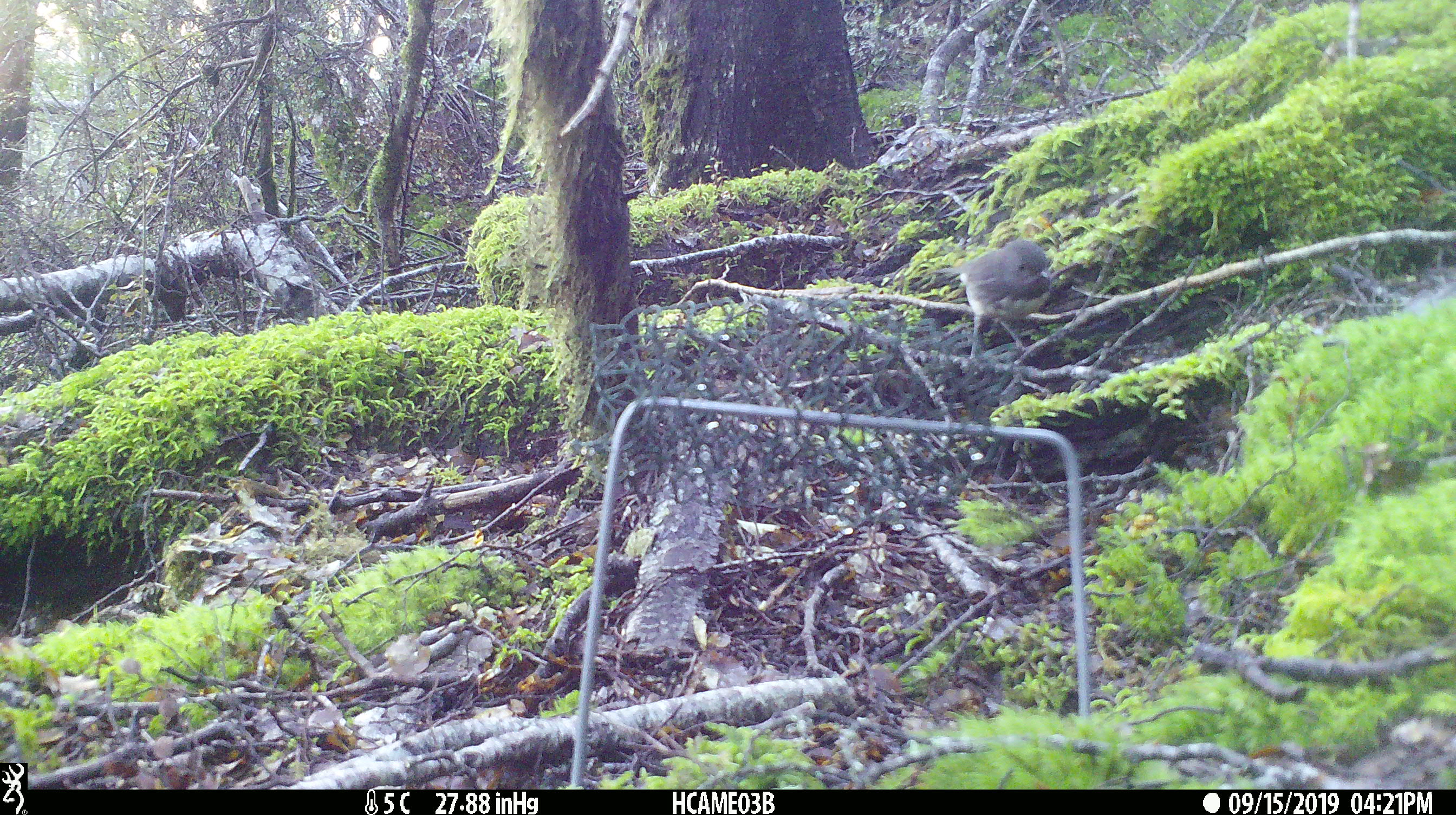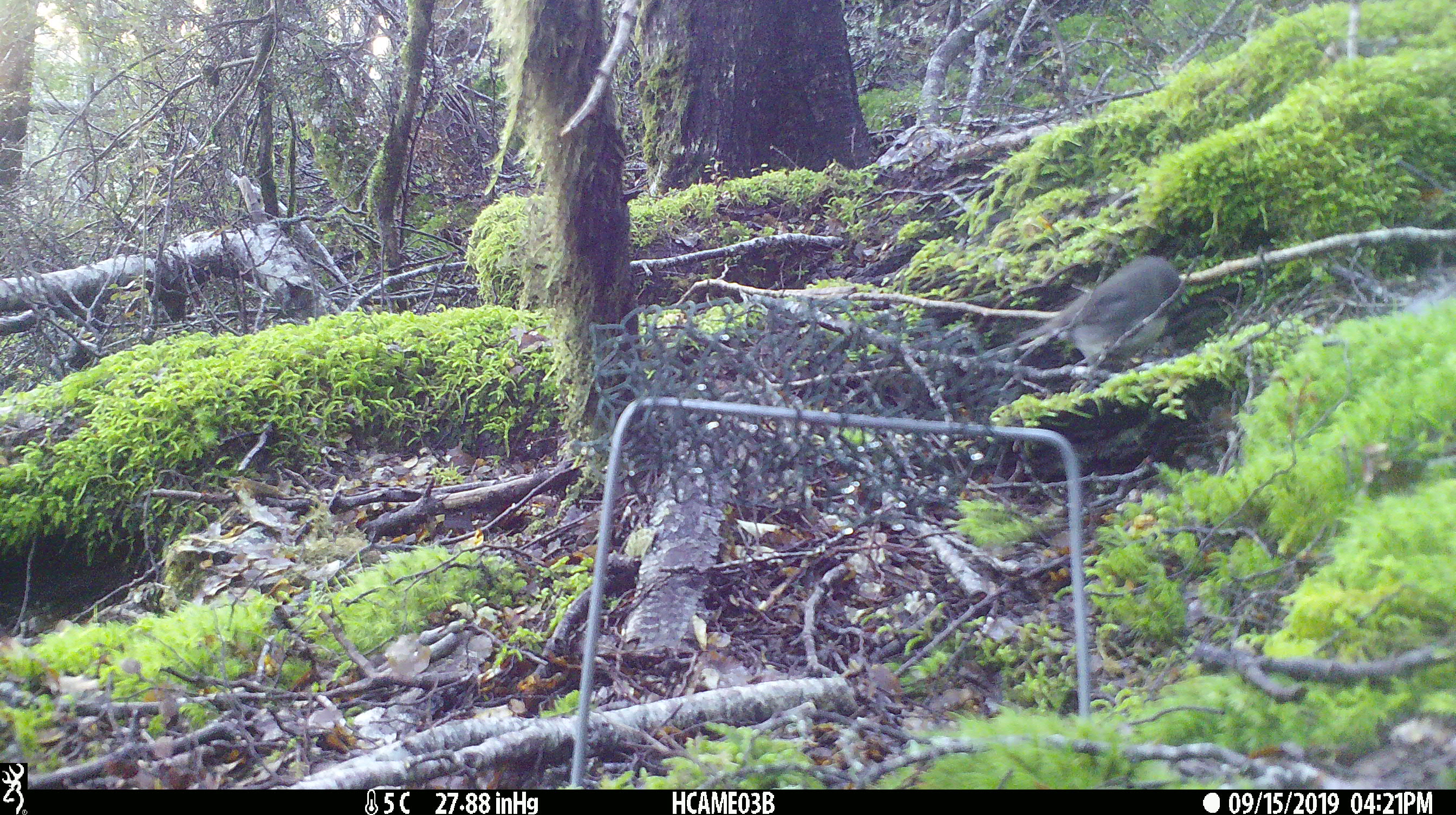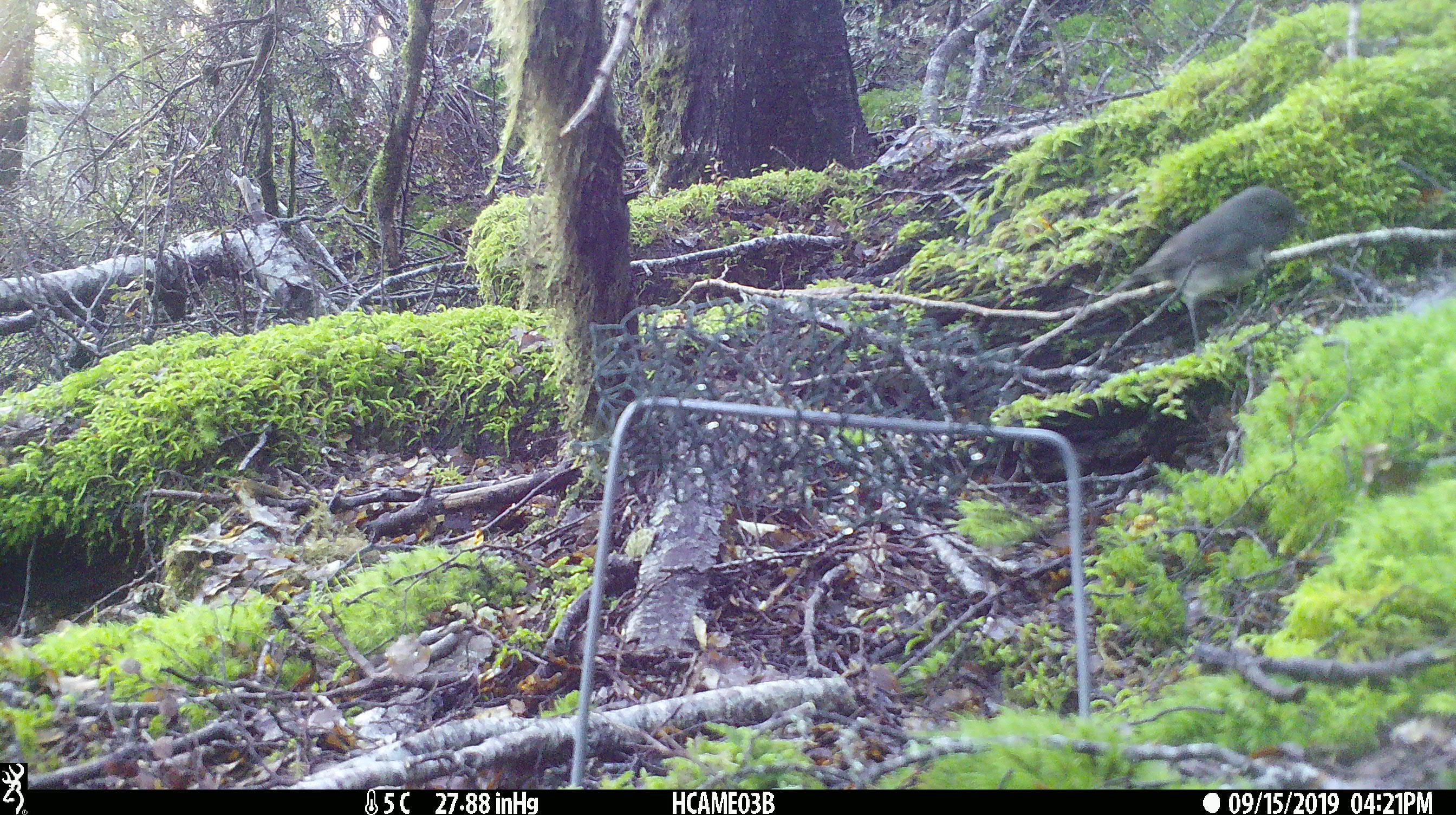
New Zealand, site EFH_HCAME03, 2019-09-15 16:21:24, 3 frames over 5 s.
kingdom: Animalia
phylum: Chordata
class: Aves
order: Passeriformes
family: Petroicidae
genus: Petroica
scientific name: Petroica australis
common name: new zealand robin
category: robin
Robin (new zealand robin) (Petroica australis).